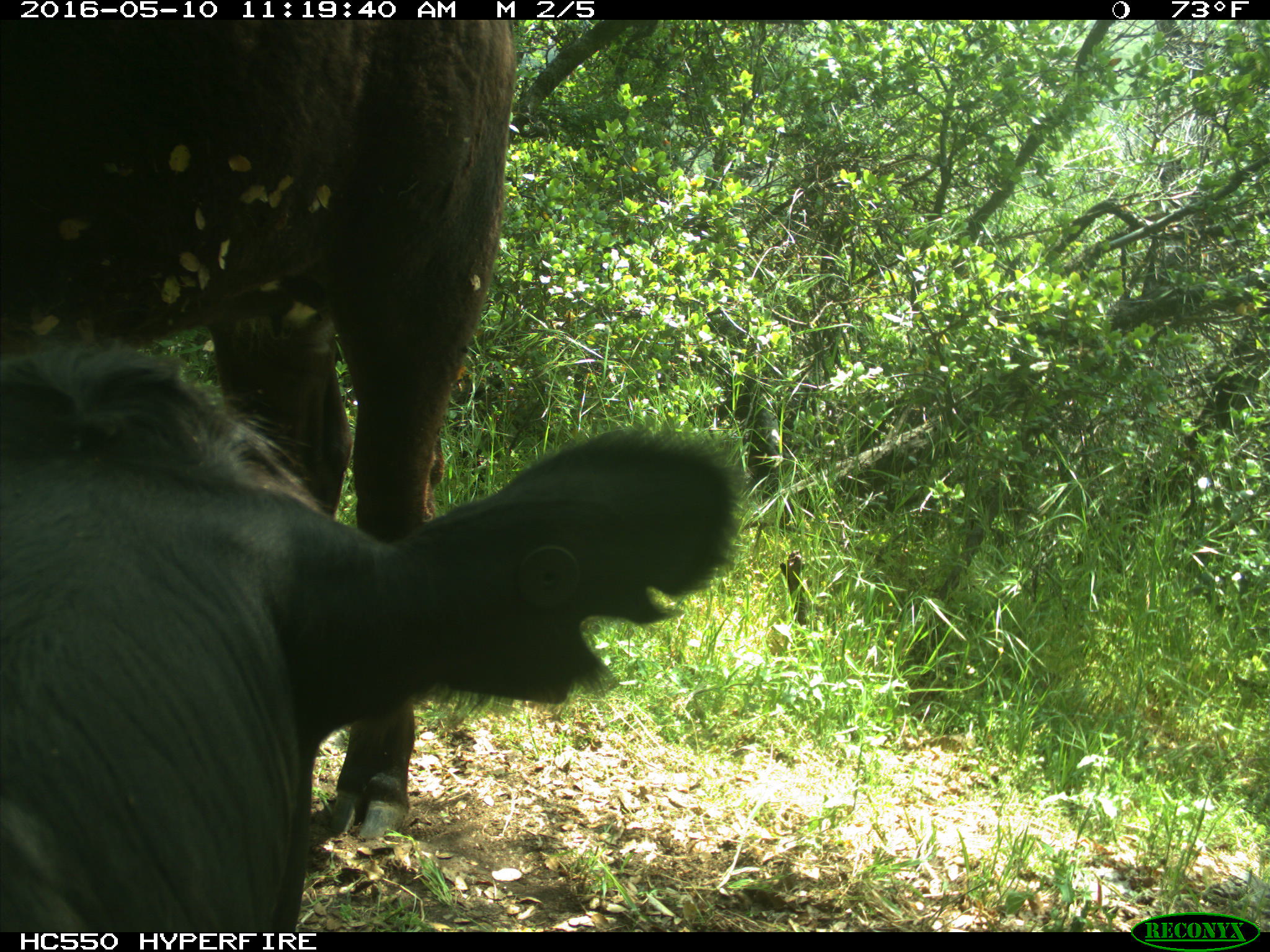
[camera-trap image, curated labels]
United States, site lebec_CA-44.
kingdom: Animalia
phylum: Chordata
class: Mammalia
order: Artiodactyla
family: Bovidae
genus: Bos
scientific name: Bos taurus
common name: domestic cow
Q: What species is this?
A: Bos taurus (domestic cow).